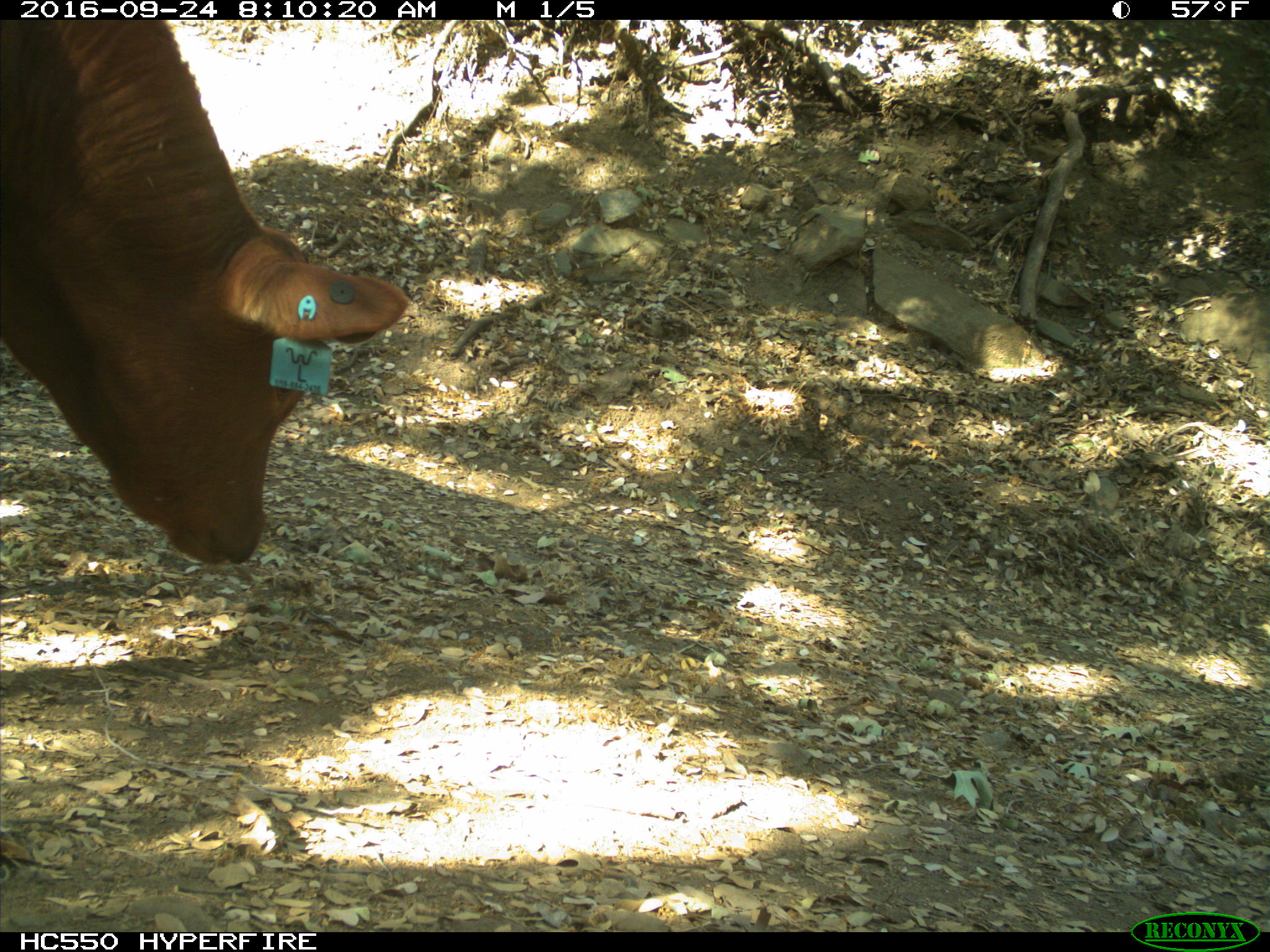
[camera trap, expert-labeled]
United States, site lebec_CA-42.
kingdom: Animalia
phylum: Chordata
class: Mammalia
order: Artiodactyla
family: Bovidae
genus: Bos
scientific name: Bos taurus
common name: domestic cow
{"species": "Bos taurus (domestic cow)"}